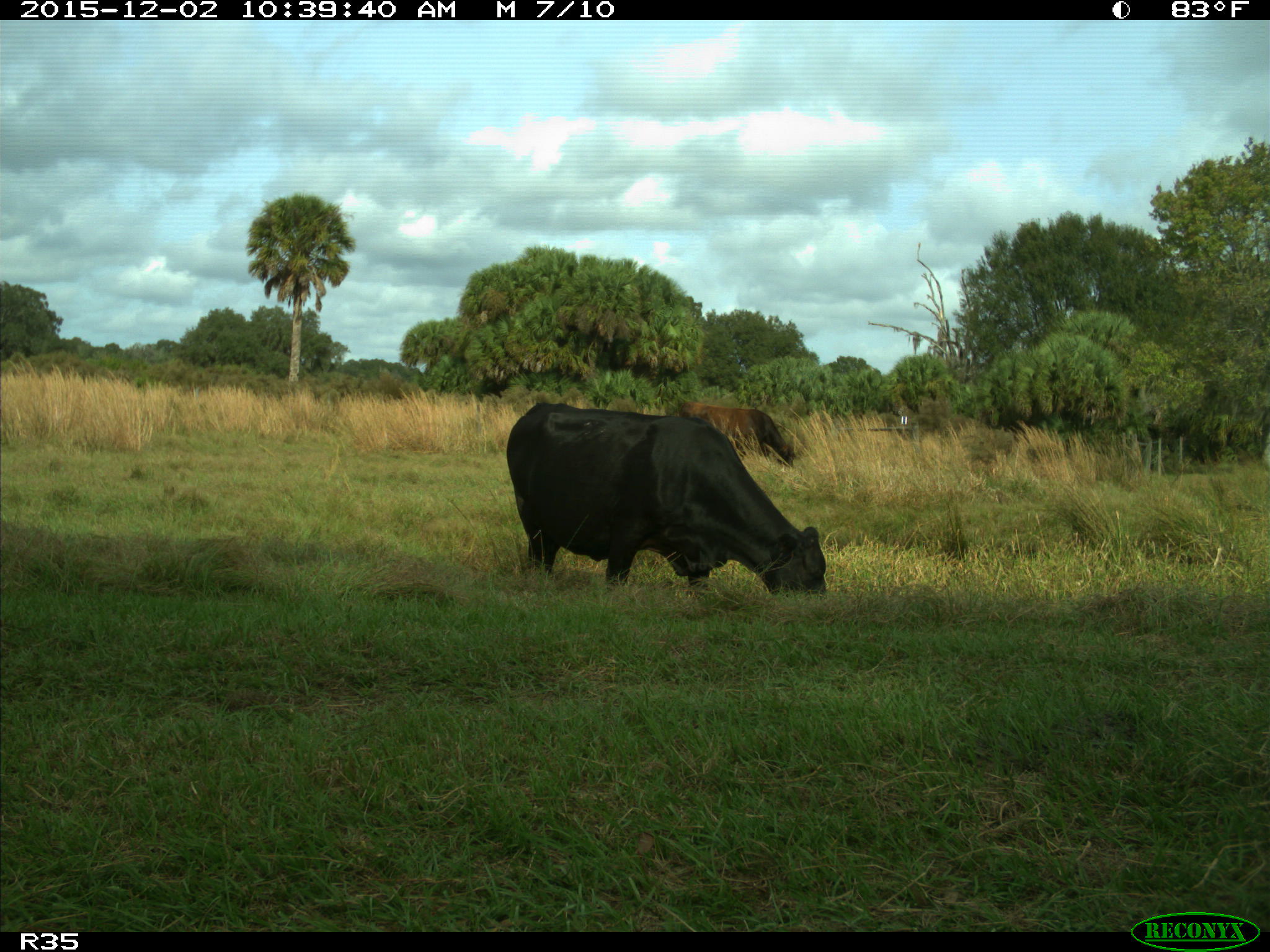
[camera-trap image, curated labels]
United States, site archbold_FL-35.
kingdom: Animalia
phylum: Chordata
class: Mammalia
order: Artiodactyla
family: Bovidae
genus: Bos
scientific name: Bos taurus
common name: domestic cow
Bos taurus (domestic cow).